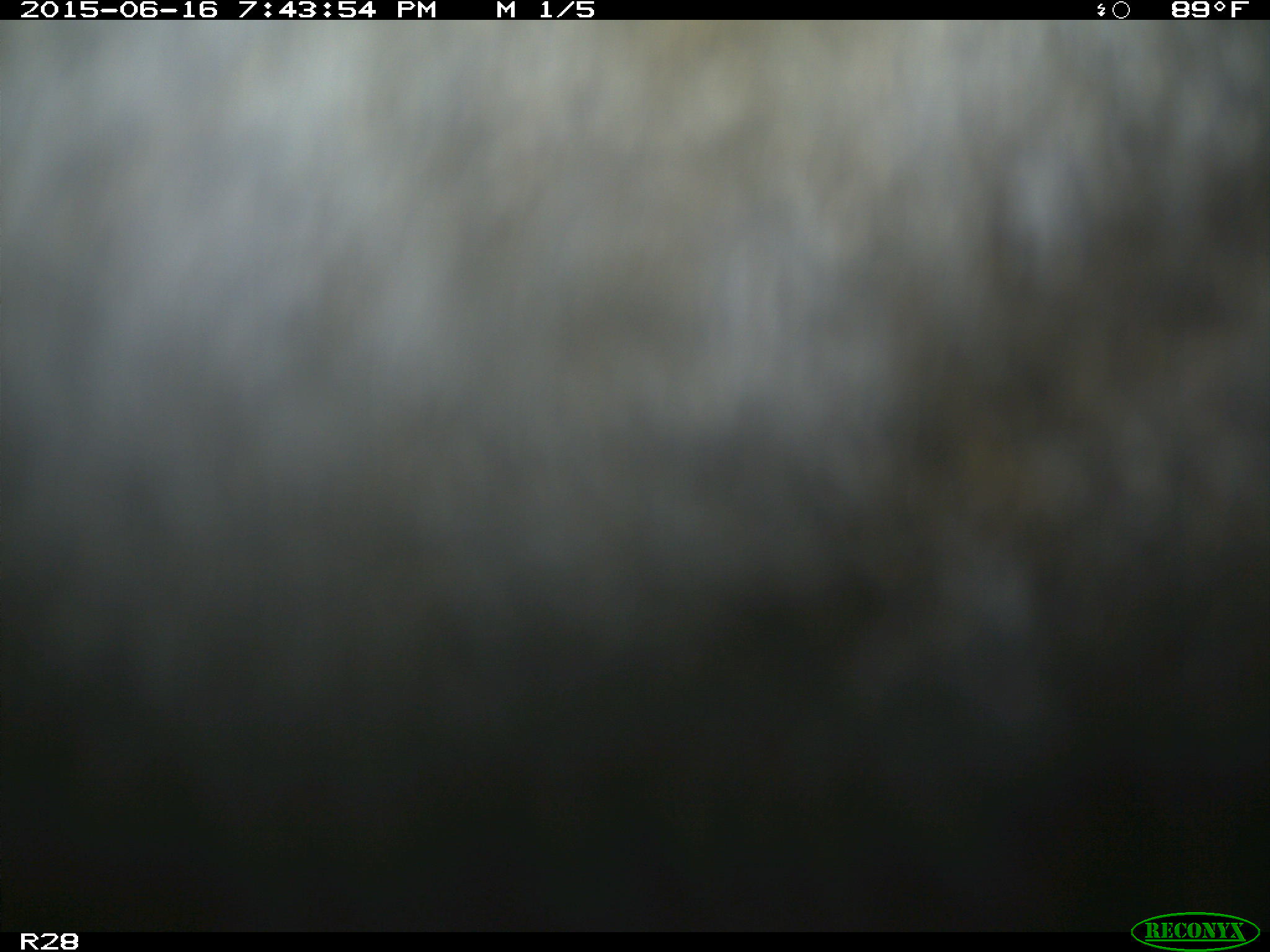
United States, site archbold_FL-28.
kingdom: Animalia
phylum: Chordata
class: Mammalia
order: Artiodactyla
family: Bovidae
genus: Bos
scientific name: Bos taurus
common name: domestic cow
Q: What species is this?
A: Bos taurus (domestic cow).